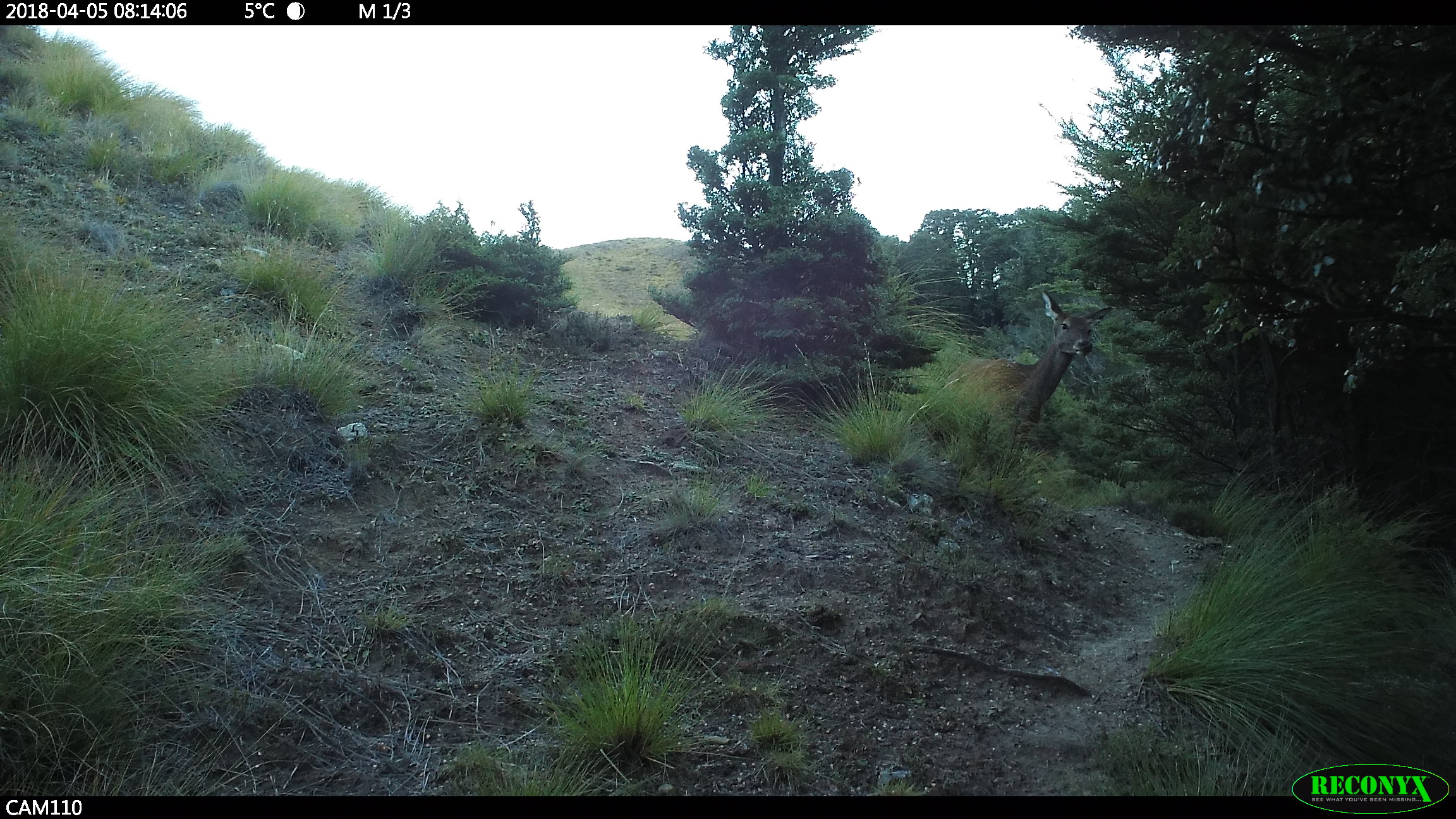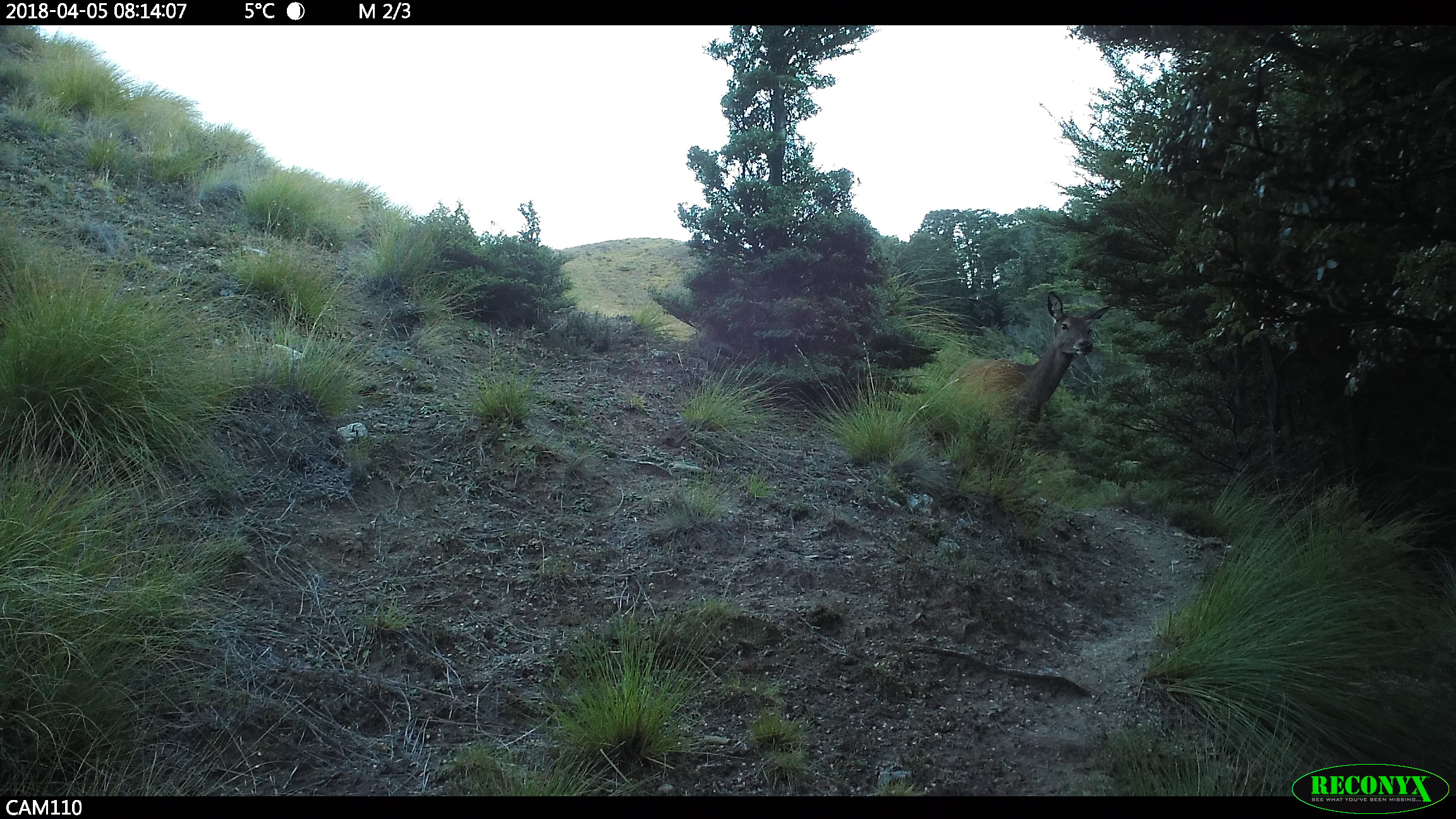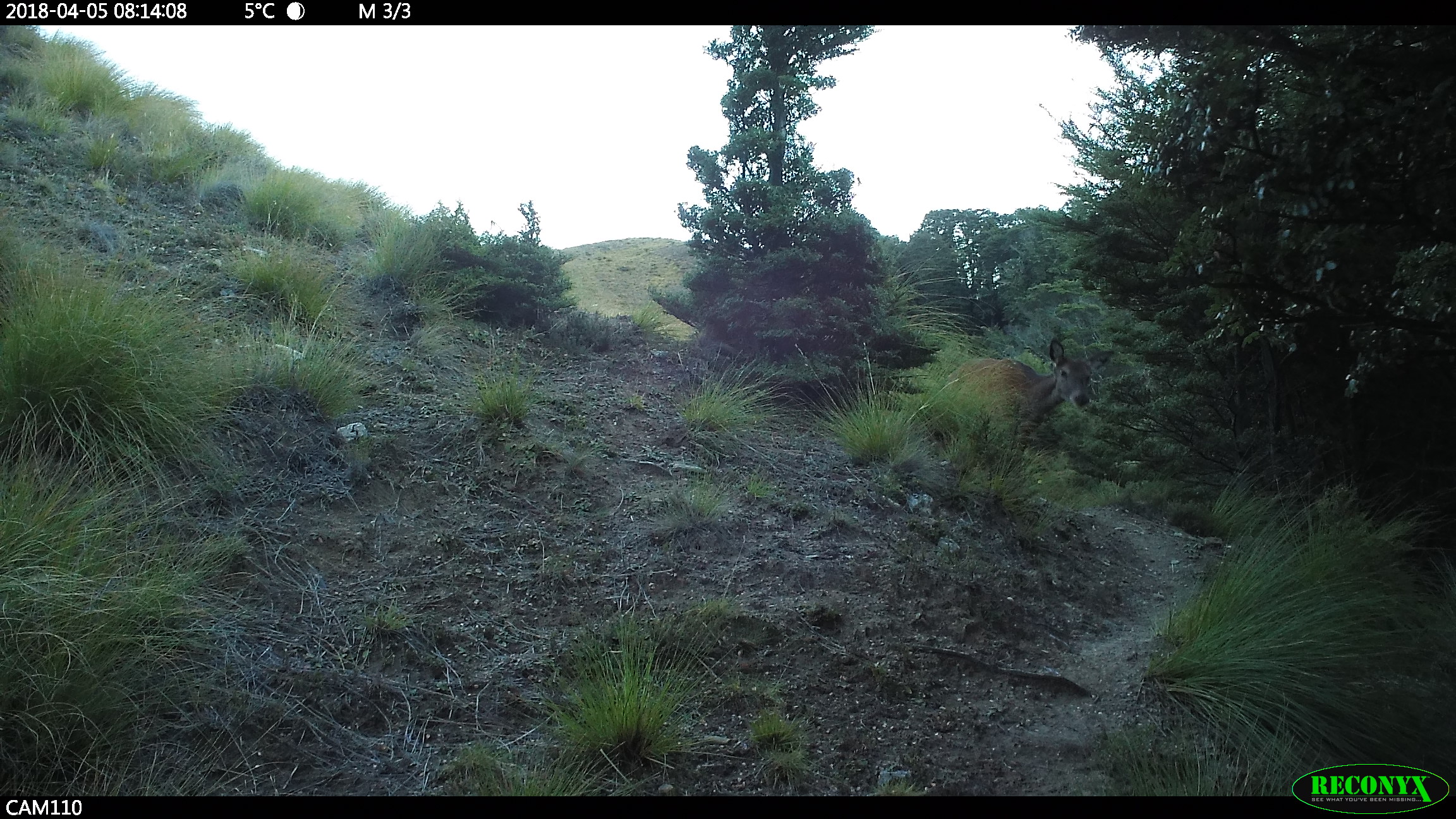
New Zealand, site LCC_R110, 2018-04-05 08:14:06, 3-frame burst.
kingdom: Animalia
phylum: Chordata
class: Mammalia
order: Artiodactyla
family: Cervidae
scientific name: Cervidae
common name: deer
Deer (Cervidae).